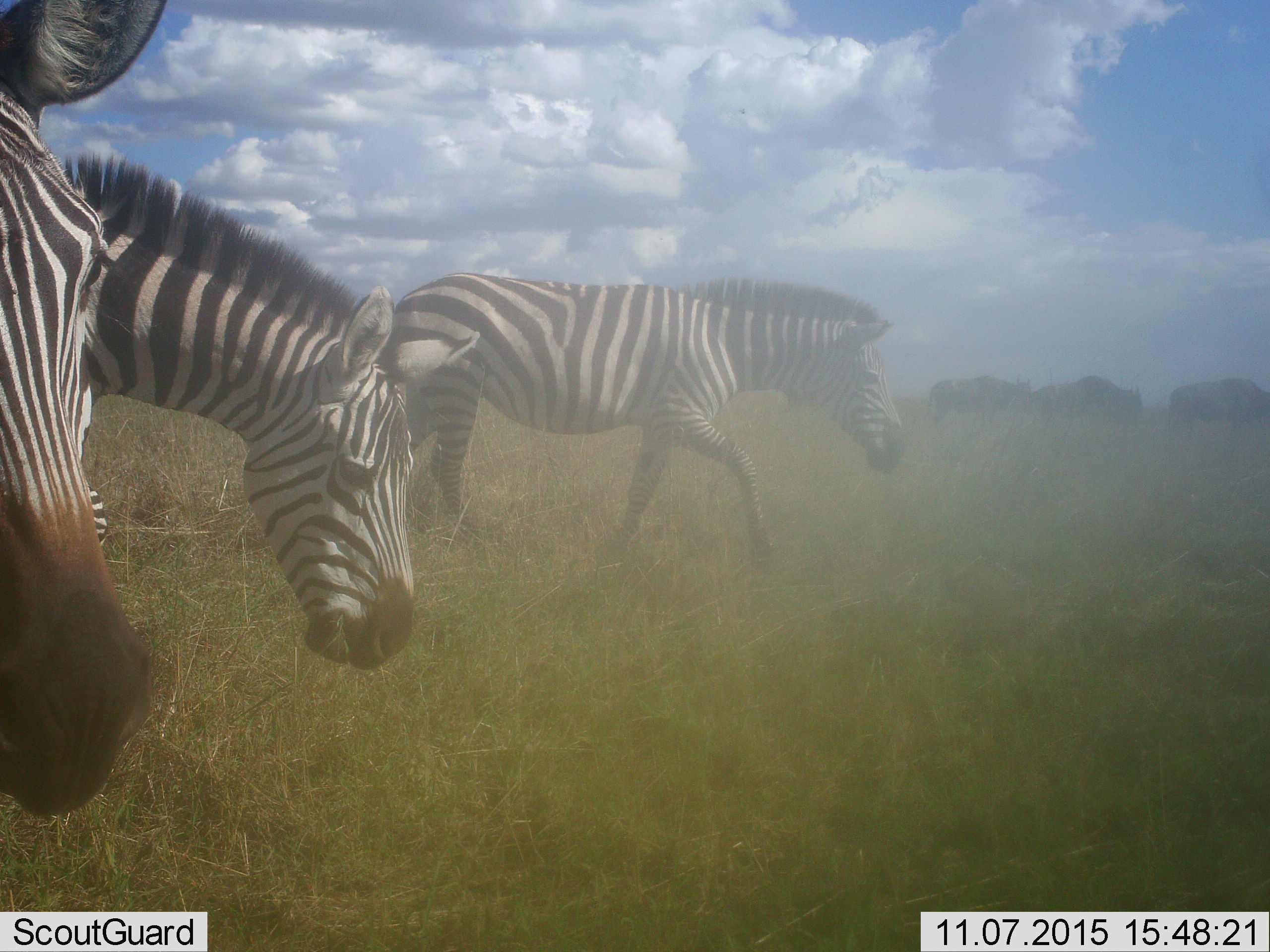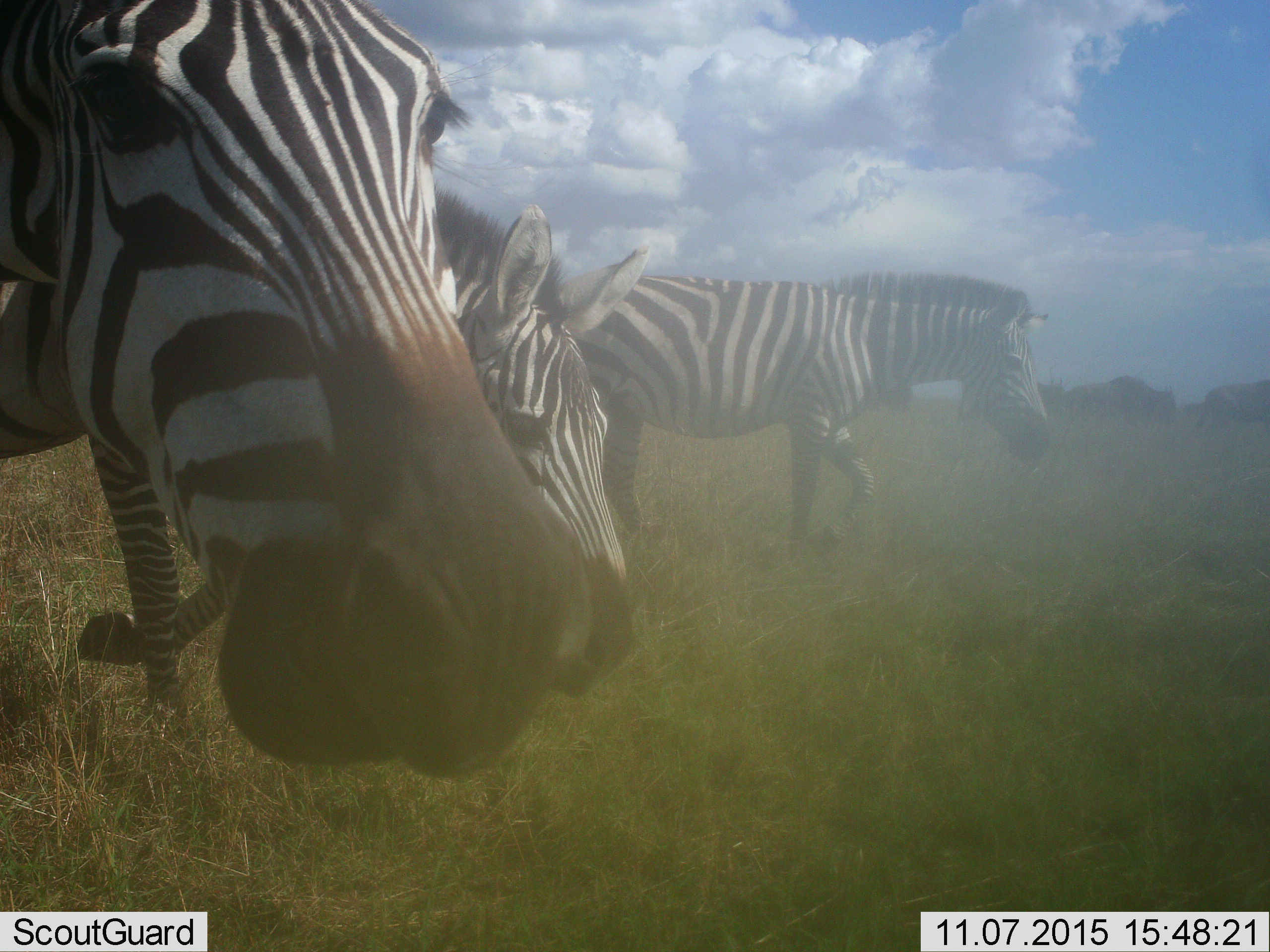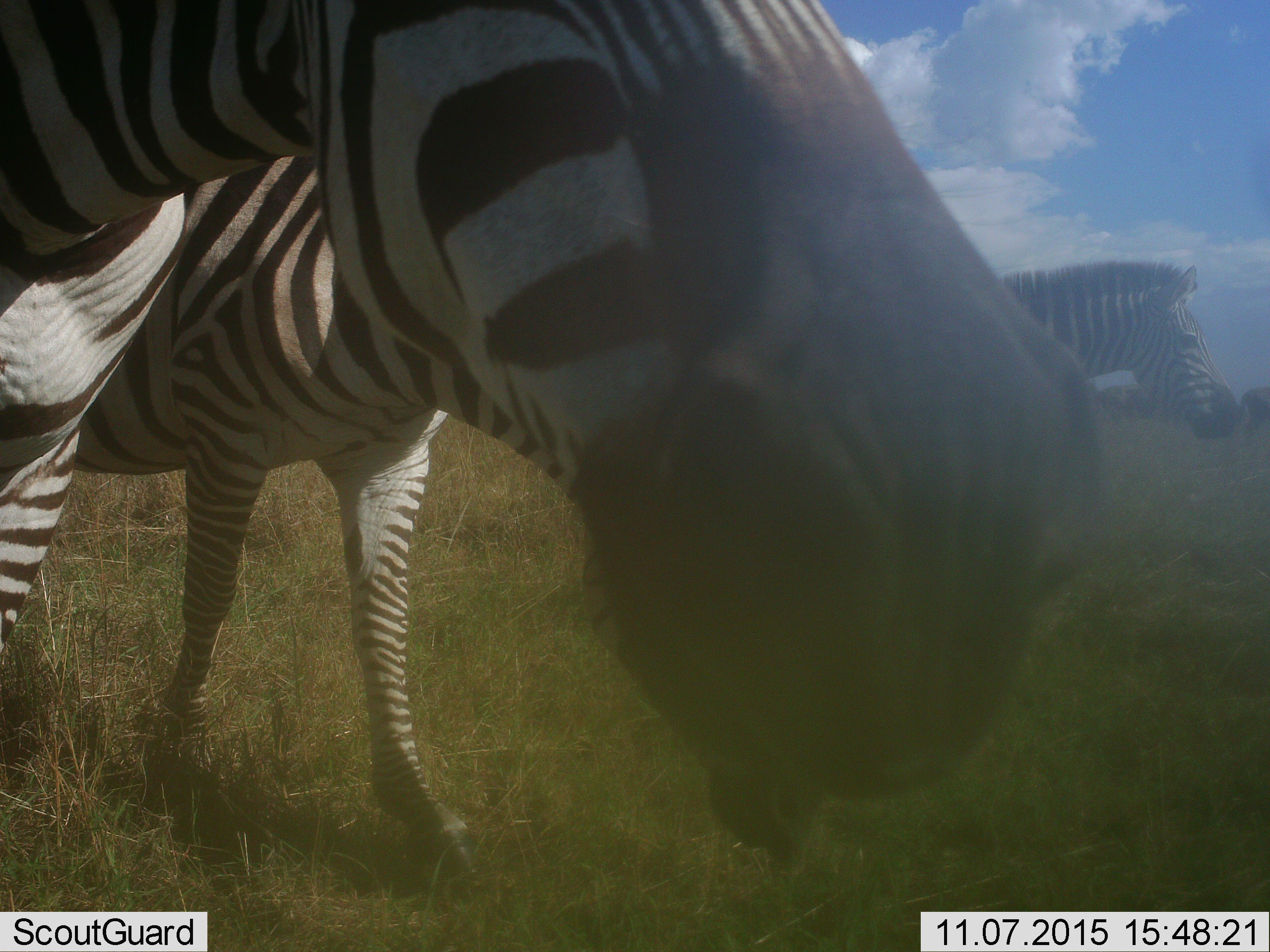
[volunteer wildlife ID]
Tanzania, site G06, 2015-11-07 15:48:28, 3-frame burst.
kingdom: Animalia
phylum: Chordata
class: Mammalia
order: Perissodactyla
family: Equidae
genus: Equus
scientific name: Equus quagga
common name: plains zebra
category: zebra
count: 3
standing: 0%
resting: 0%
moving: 93%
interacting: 0%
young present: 7%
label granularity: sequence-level